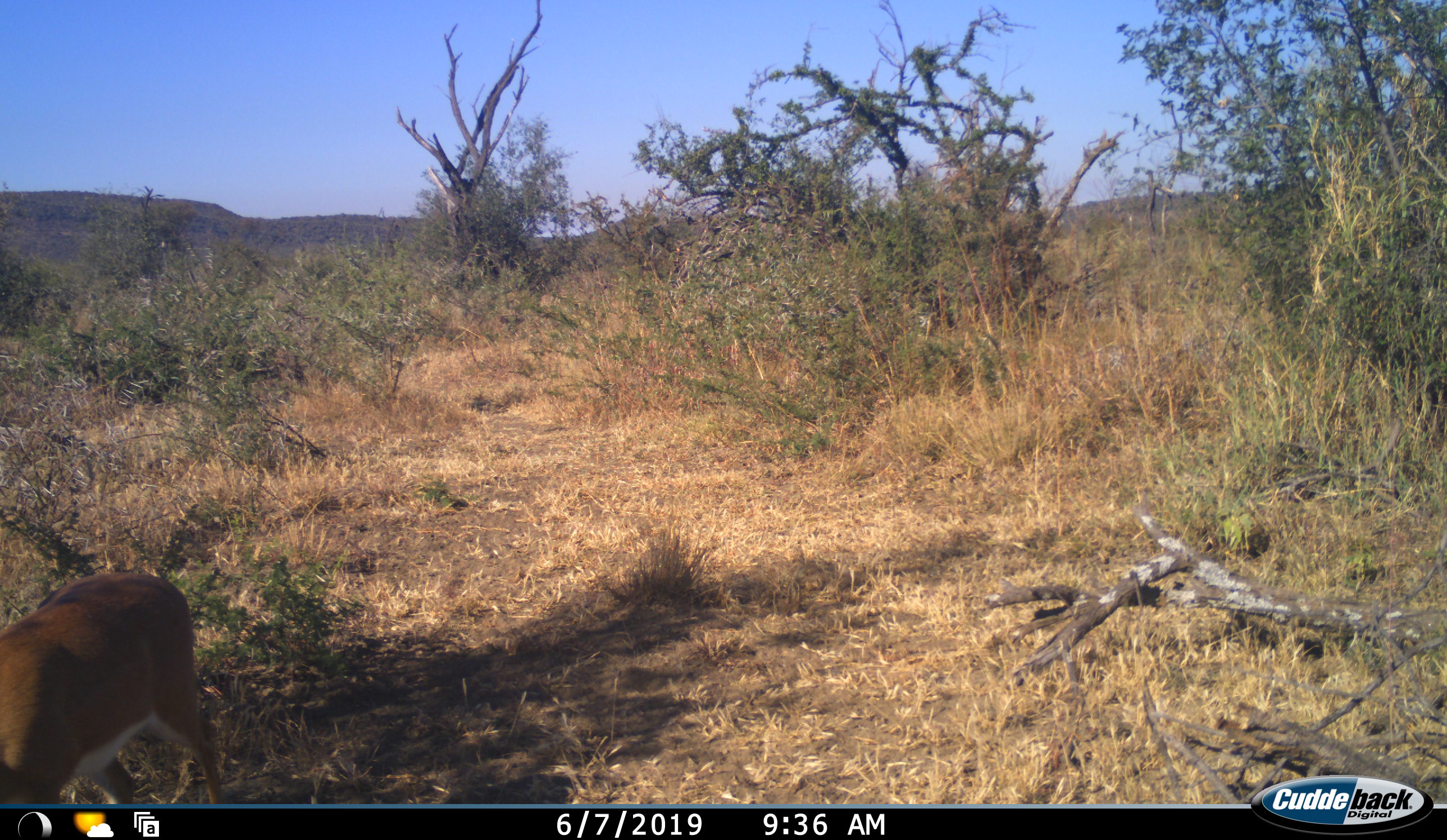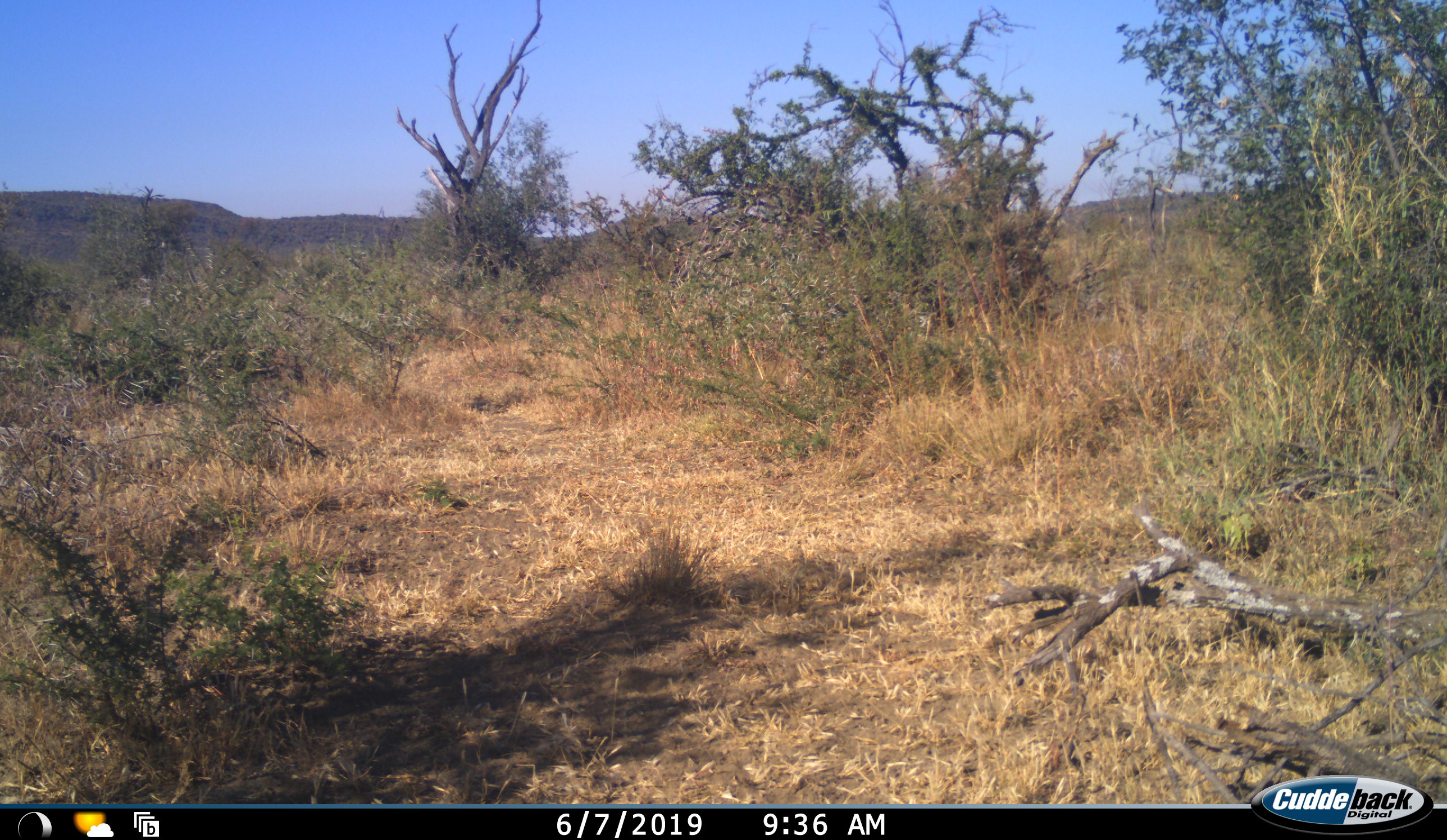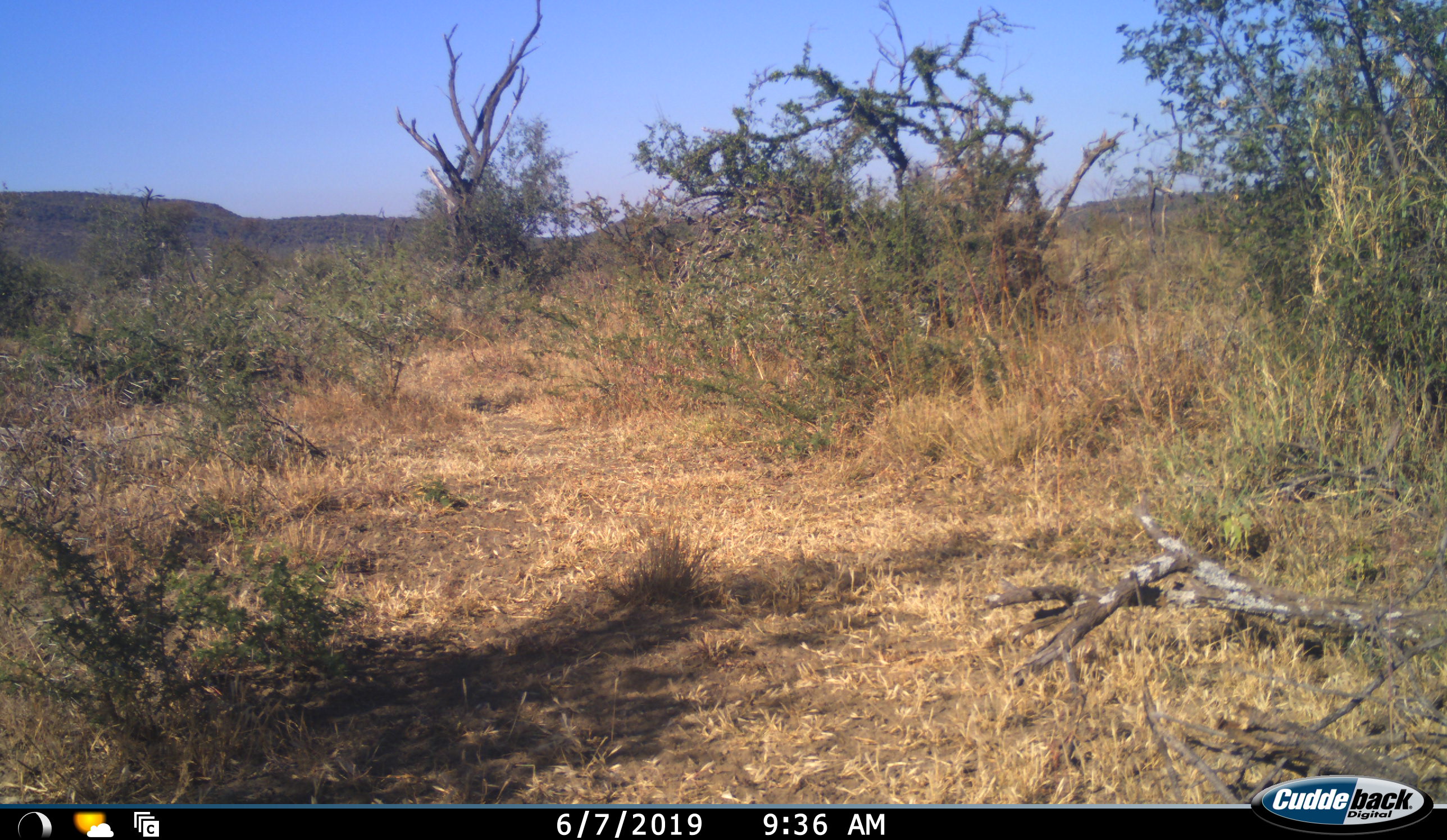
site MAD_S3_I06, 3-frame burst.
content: unidentified animal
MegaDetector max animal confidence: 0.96